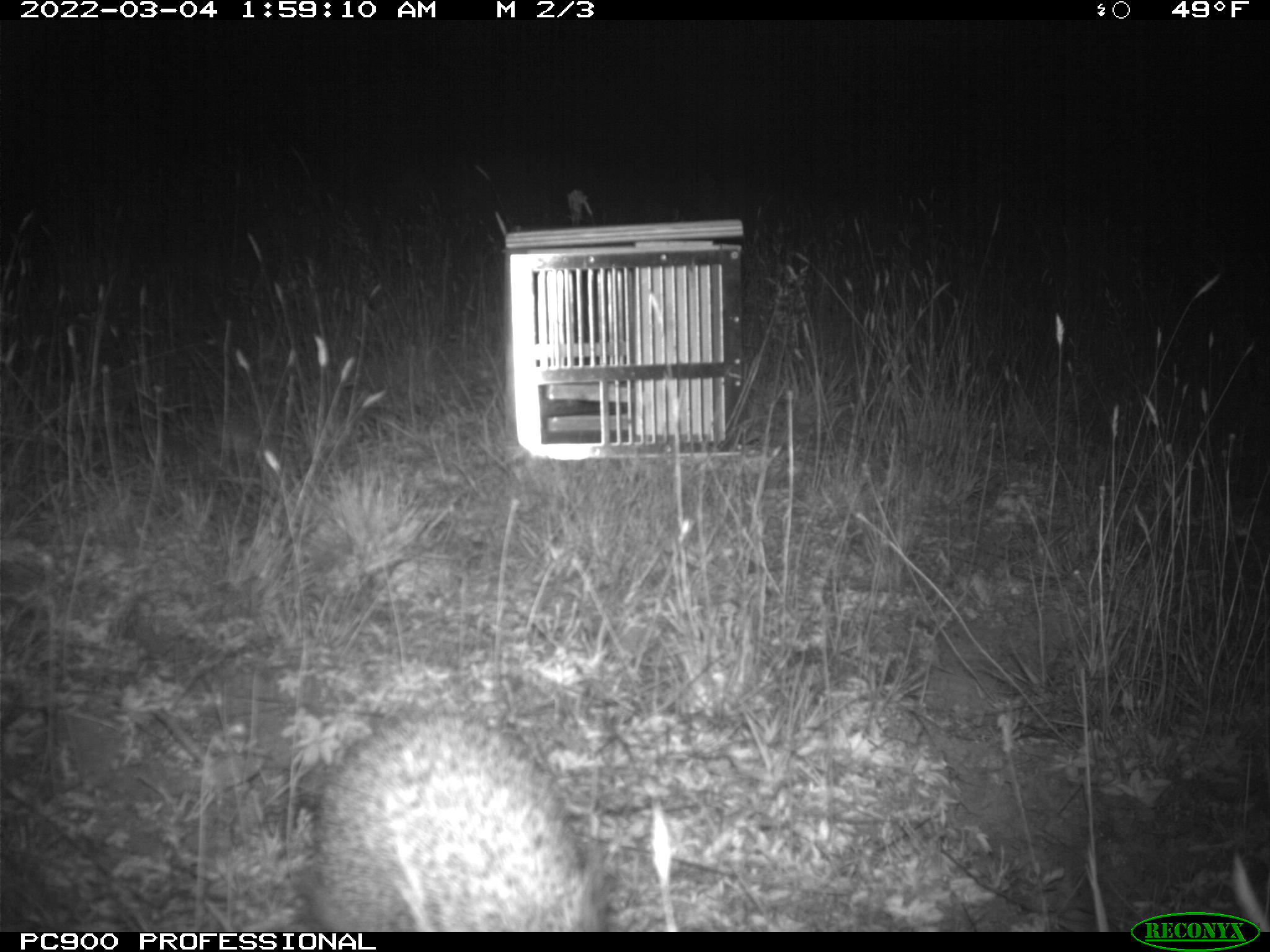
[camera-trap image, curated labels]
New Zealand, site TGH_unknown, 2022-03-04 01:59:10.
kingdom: Animalia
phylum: Chordata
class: Mammalia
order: Eulipotyphla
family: Erinaceidae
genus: Erinaceus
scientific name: Erinaceus europaeus europaeus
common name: european hedgehog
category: hedgehog